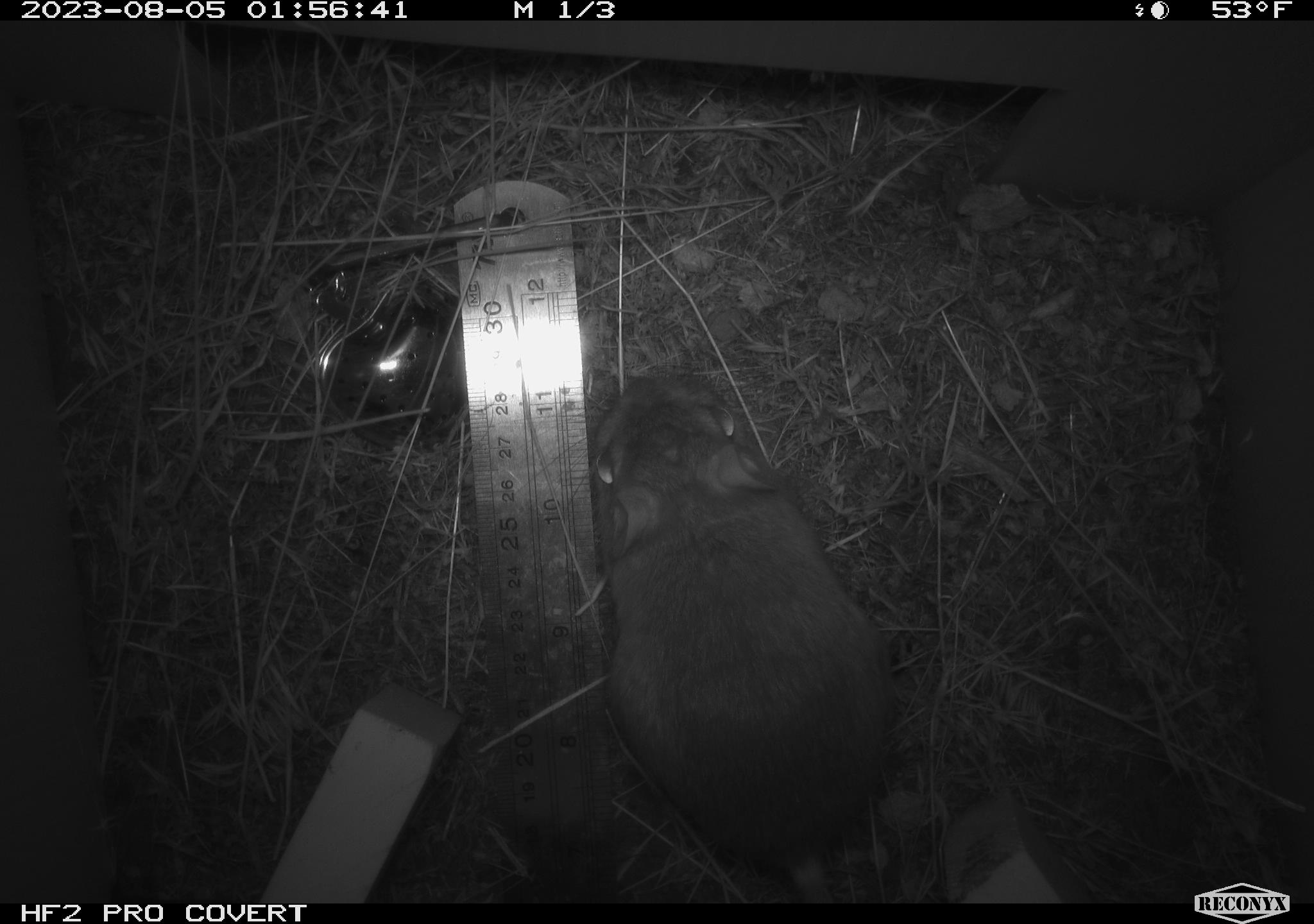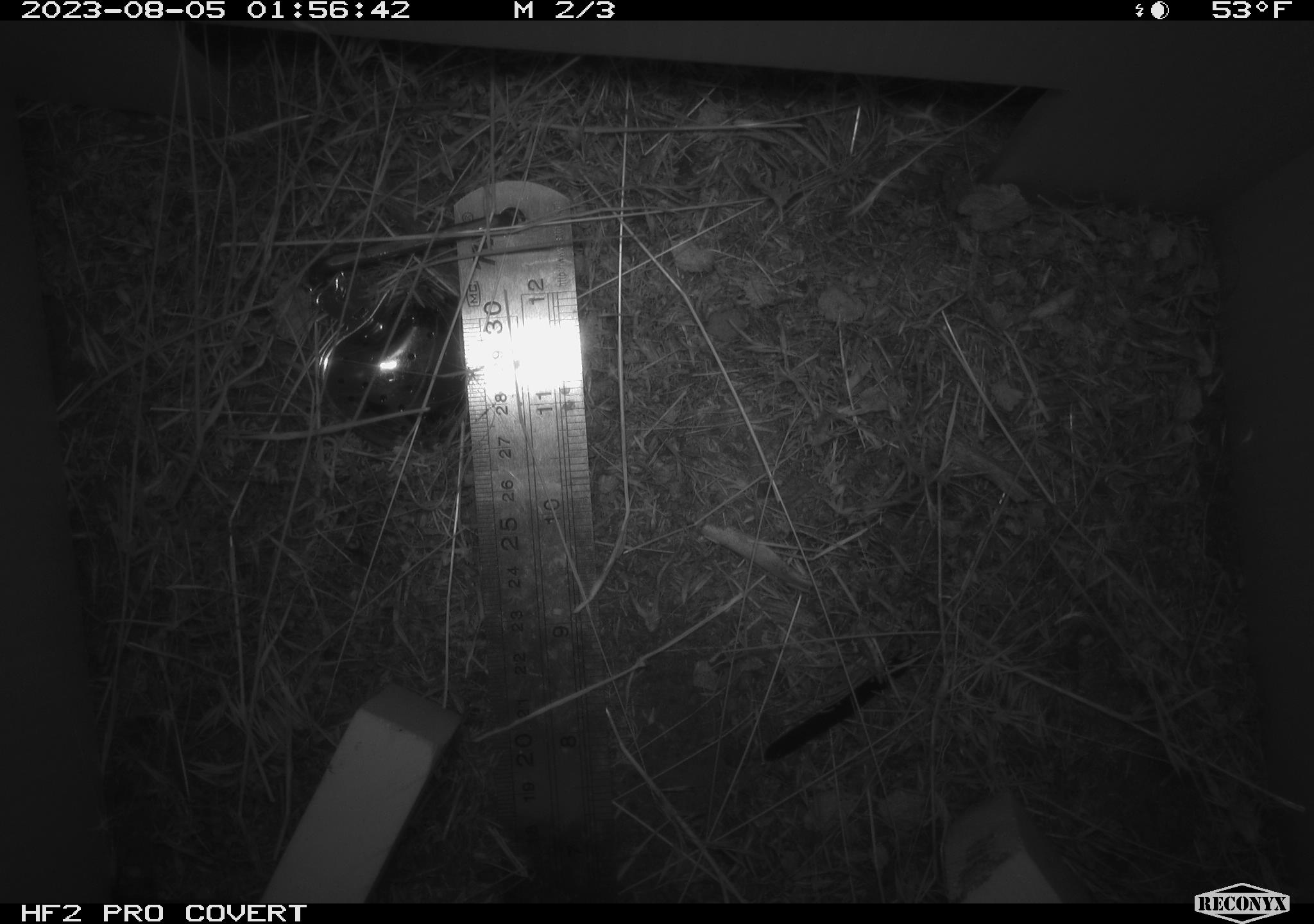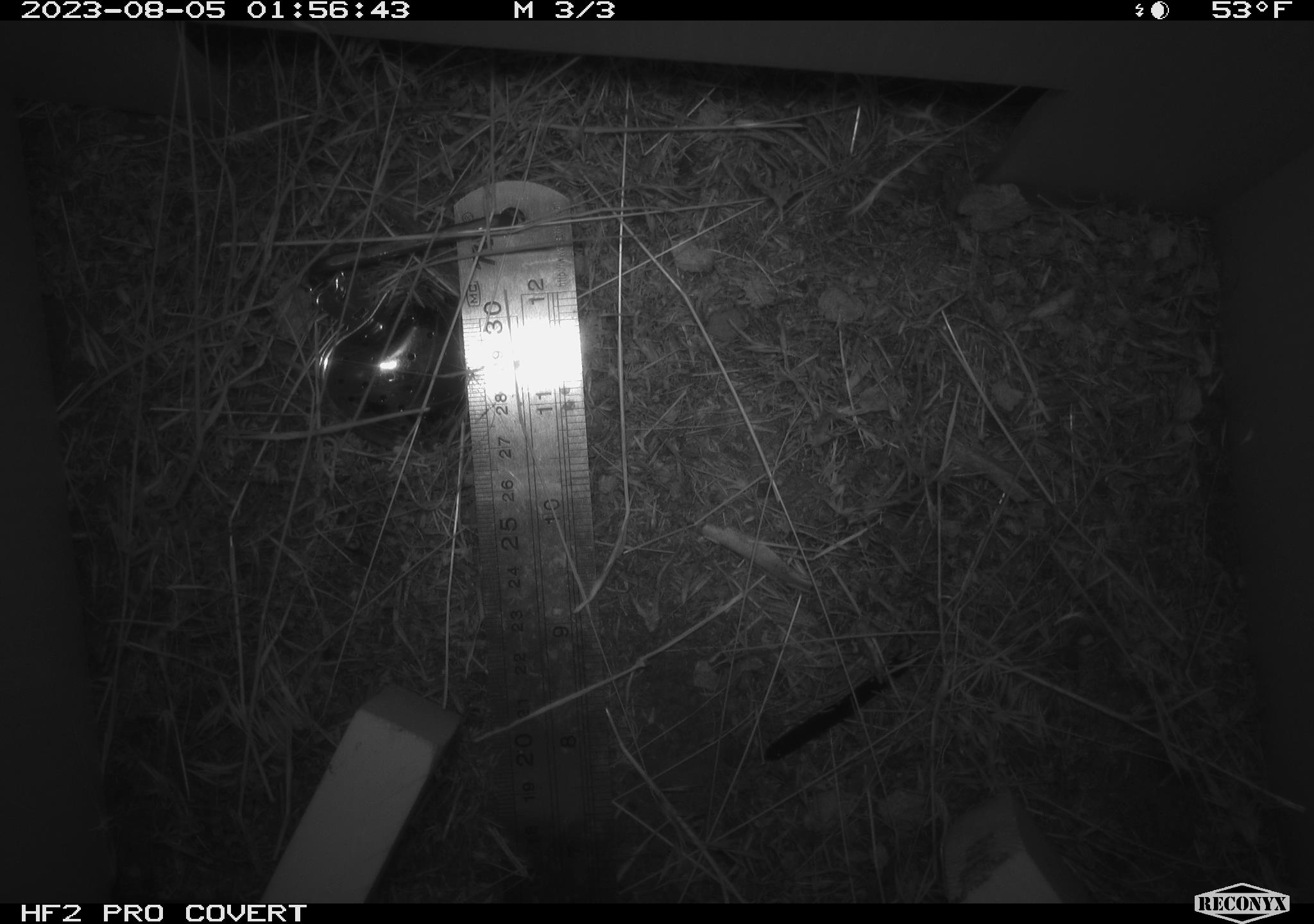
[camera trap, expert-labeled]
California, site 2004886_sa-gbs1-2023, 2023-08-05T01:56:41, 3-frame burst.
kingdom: Animalia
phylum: Chordata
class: Mammalia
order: Rodentia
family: Heteromyidae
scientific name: Heteromyidae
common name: kangaroo rats and pocket mice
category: heteromyidae family